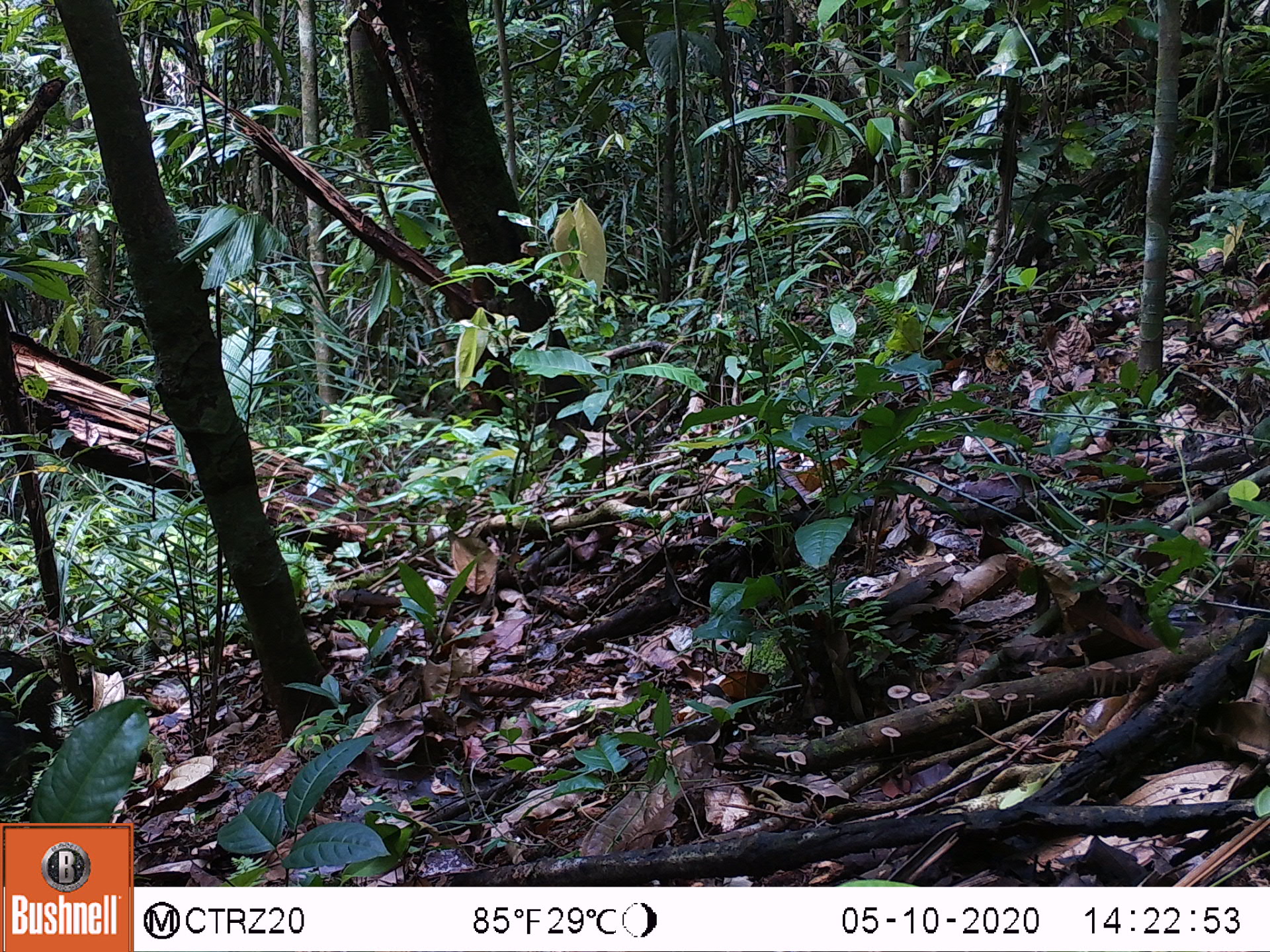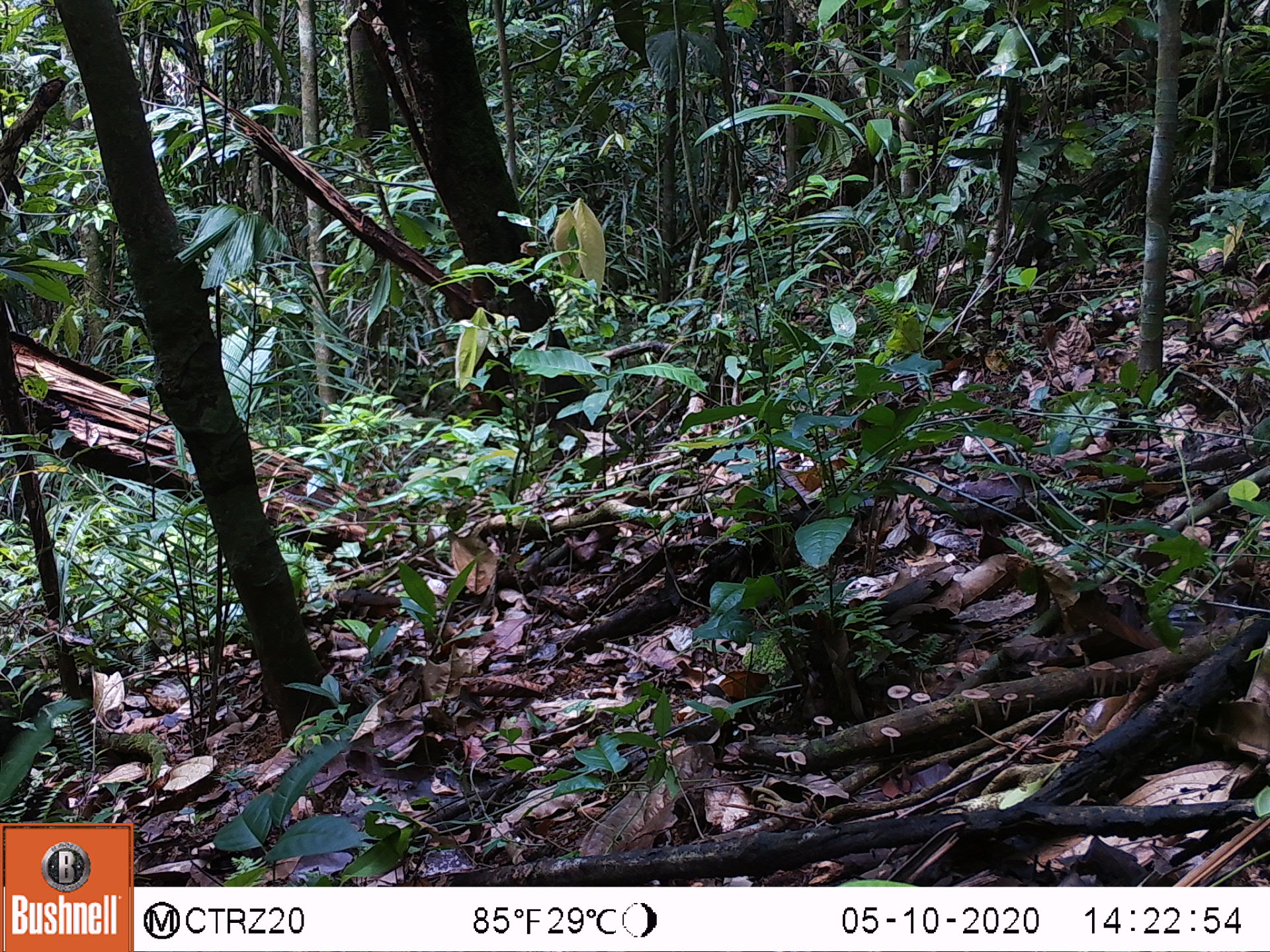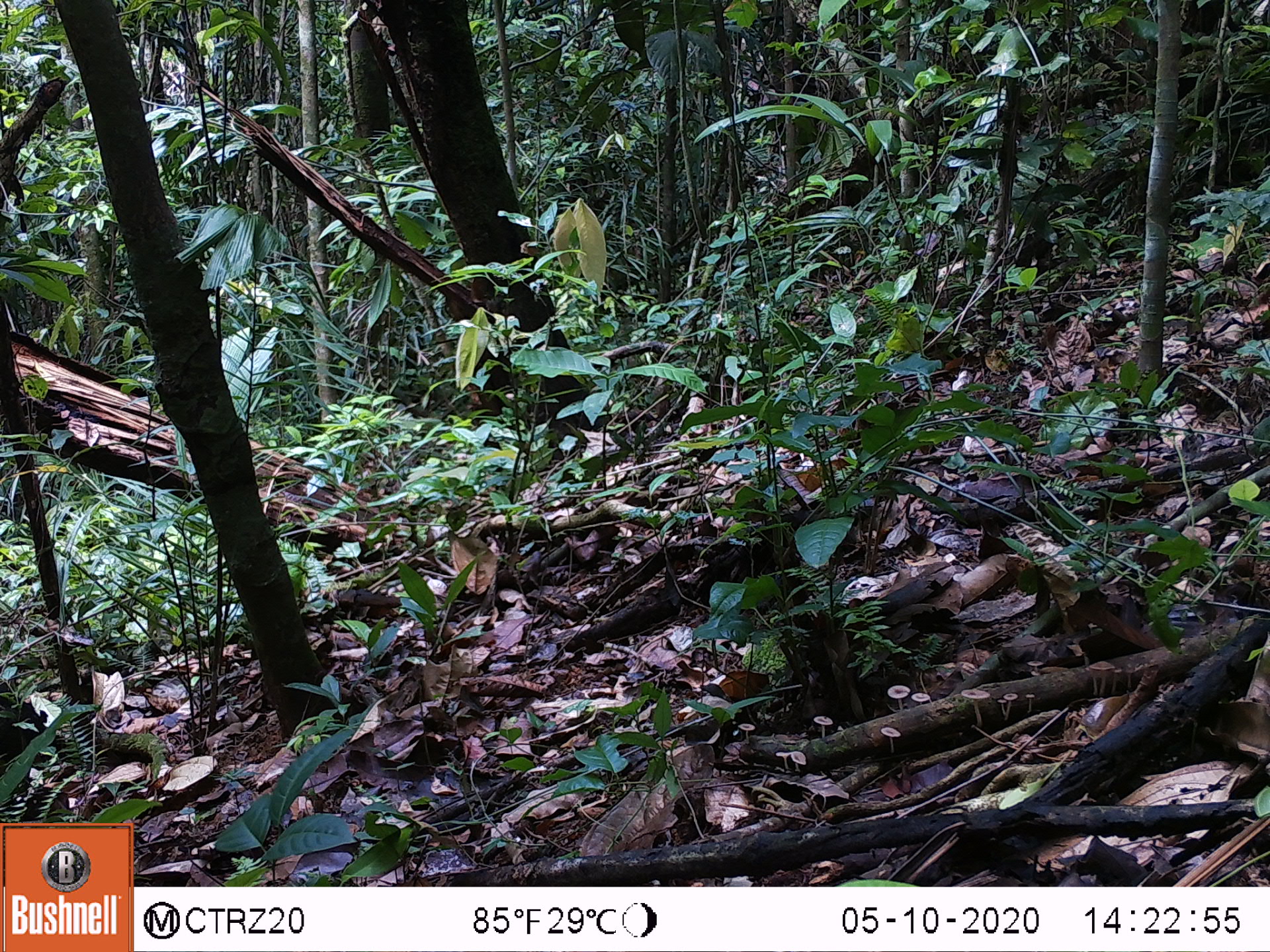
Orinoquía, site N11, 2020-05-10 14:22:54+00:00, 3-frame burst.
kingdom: Animalia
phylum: Chordata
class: Mammalia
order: Artiodactyla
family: Tayassuidae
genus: Pecari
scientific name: Pecari tajacu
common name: collared peccary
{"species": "collared peccary (Pecari tajacu)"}